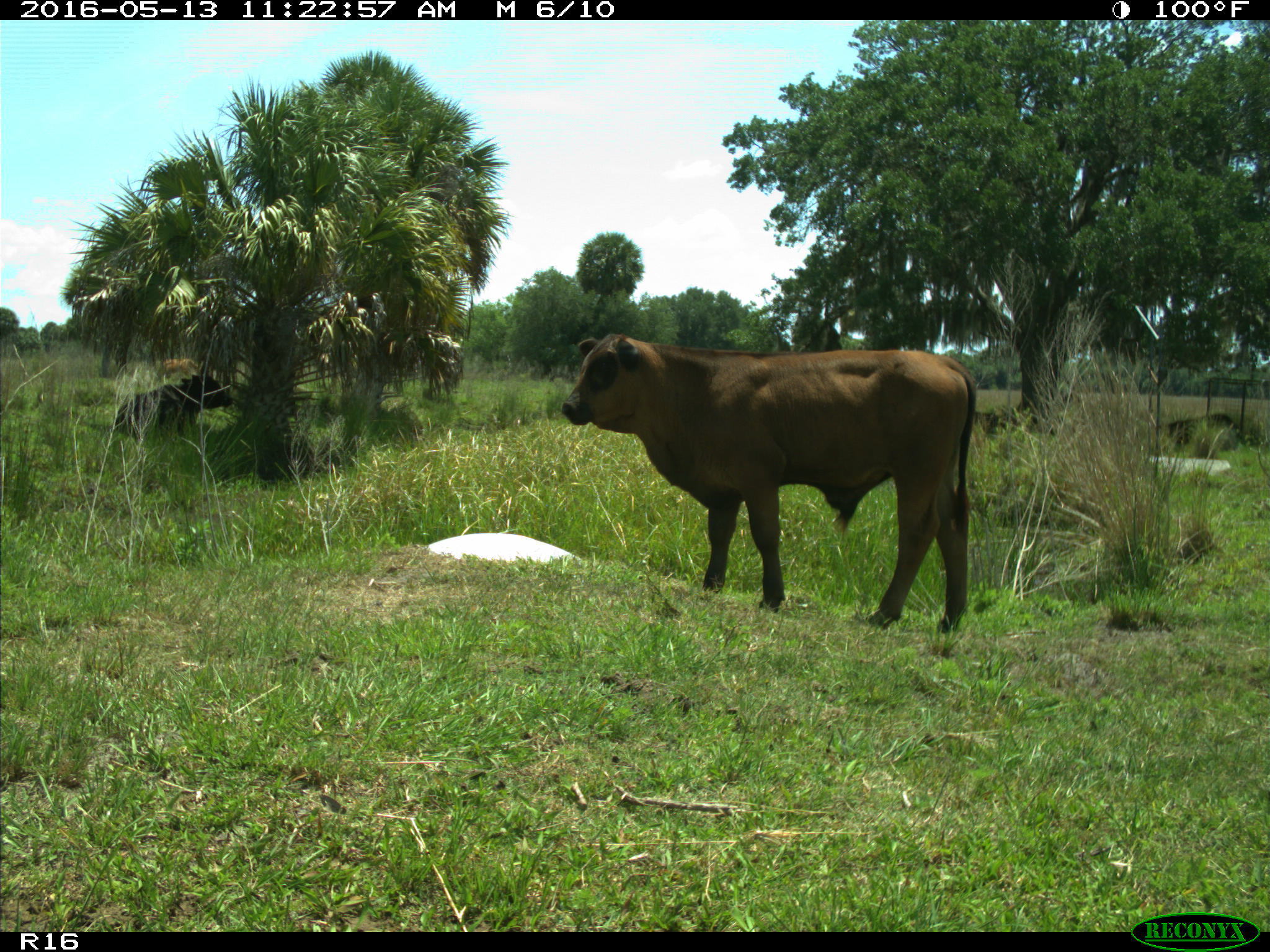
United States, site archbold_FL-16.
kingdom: Animalia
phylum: Chordata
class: Mammalia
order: Artiodactyla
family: Bovidae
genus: Bos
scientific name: Bos taurus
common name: domestic cow